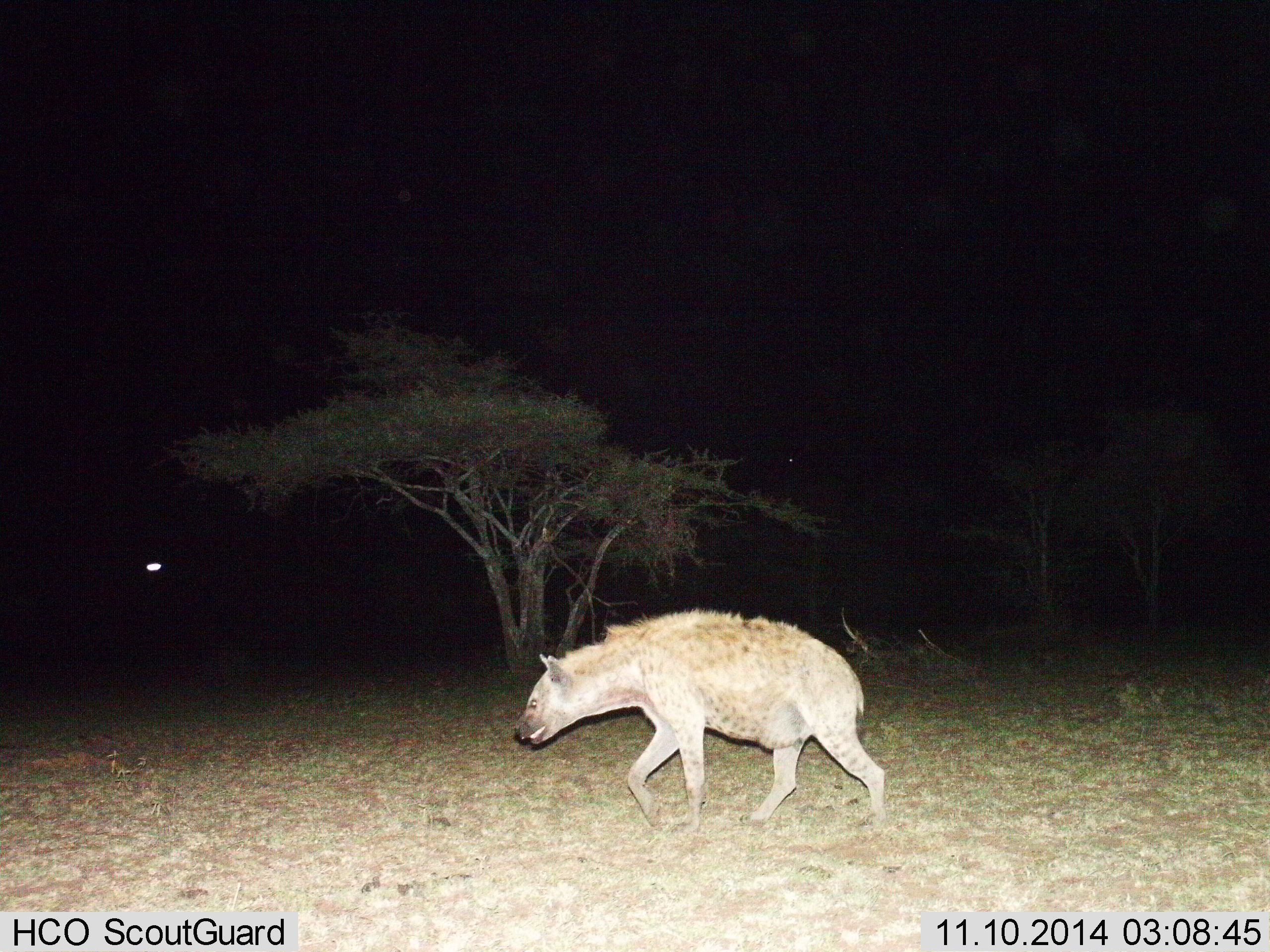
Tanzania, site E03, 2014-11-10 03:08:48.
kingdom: Animalia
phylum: Chordata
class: Mammalia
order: Carnivora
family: Hyaenidae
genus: Crocuta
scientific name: Crocuta crocuta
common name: spotted hyena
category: hyenaspotted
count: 1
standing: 20%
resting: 0%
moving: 70%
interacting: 0%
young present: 0%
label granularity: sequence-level